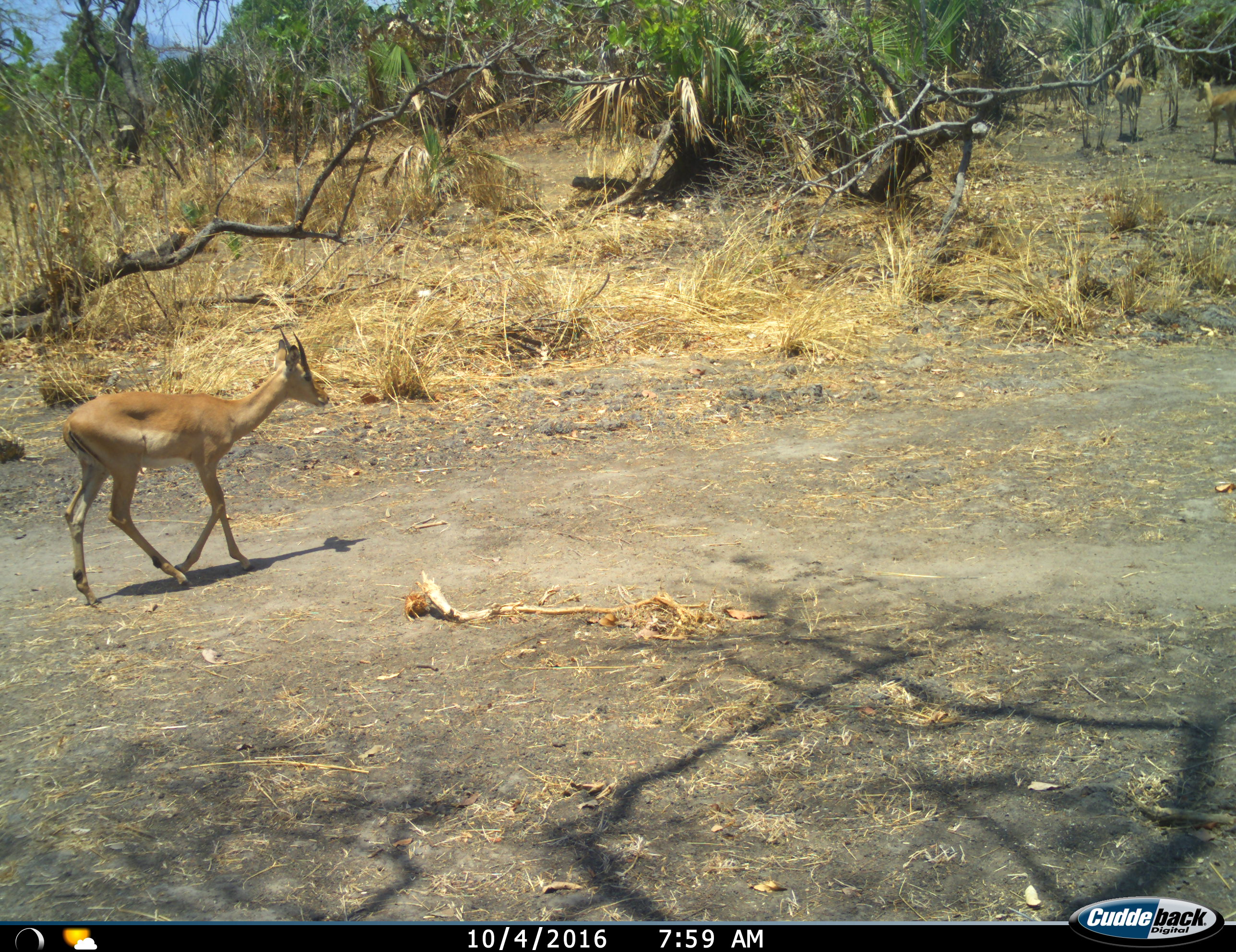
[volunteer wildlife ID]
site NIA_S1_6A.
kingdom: Animalia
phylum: Chordata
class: Mammalia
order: Artiodactyla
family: Bovidae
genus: Aepyceros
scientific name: Aepyceros melampus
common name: impala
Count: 1.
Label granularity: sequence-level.